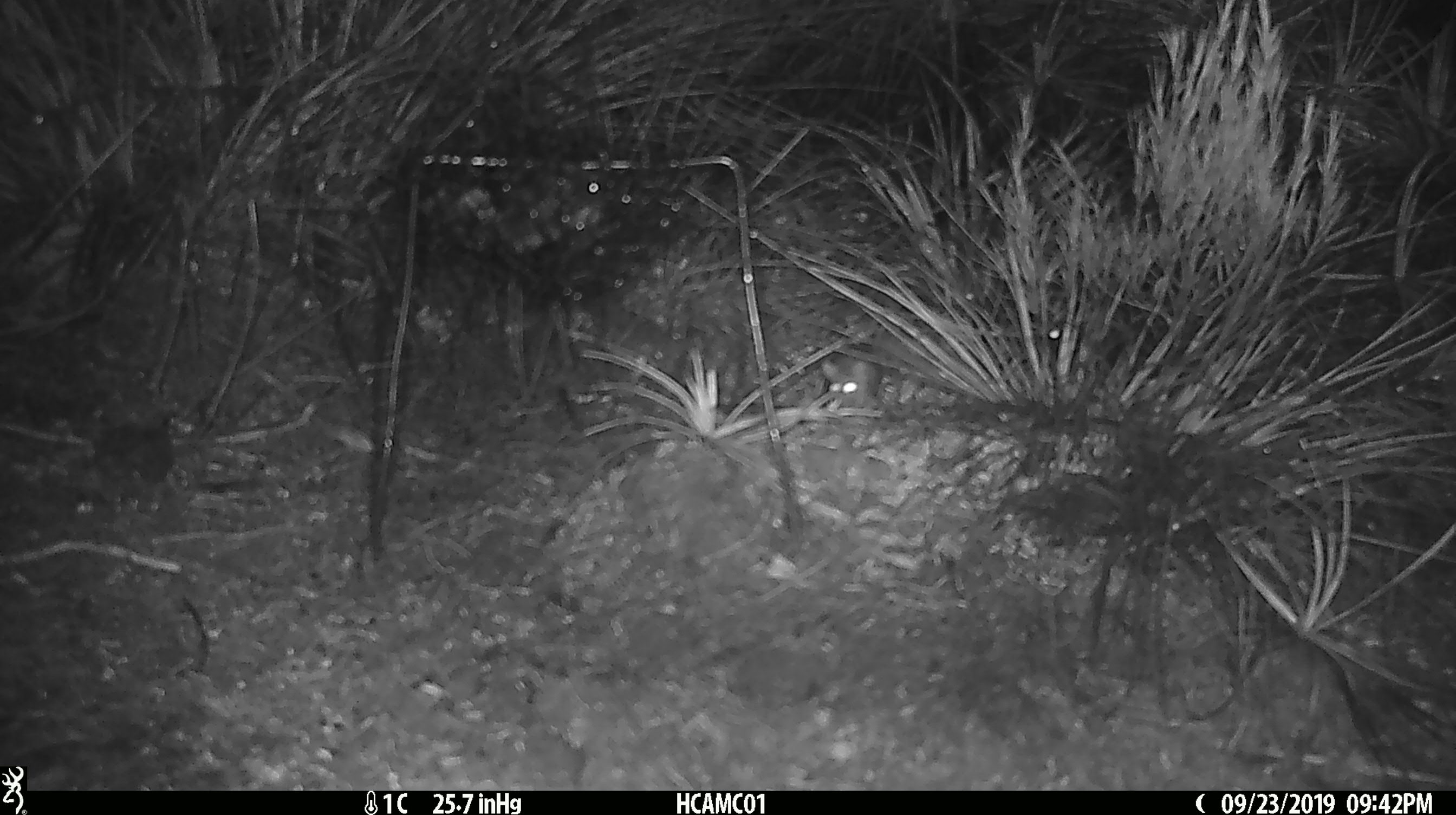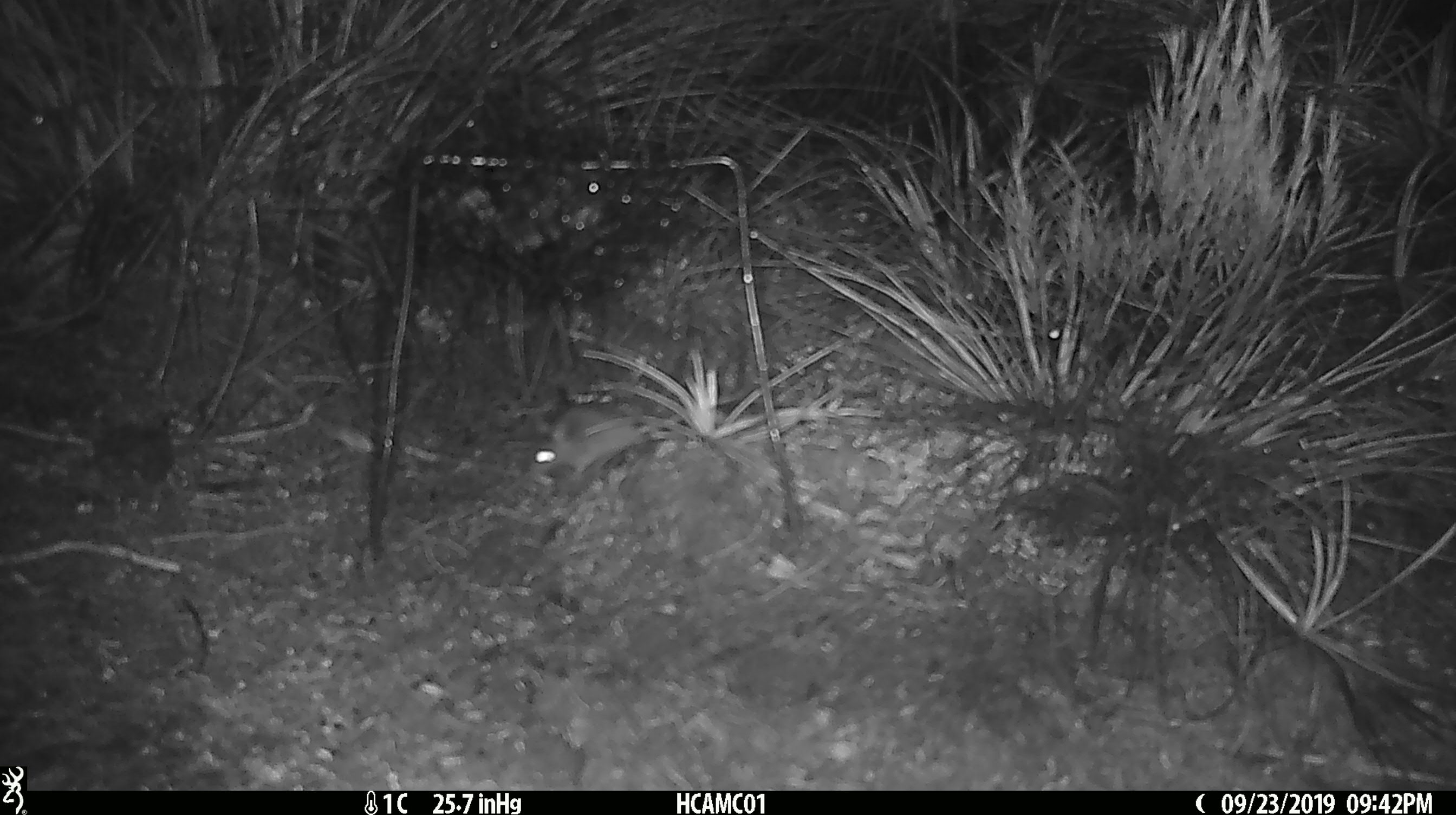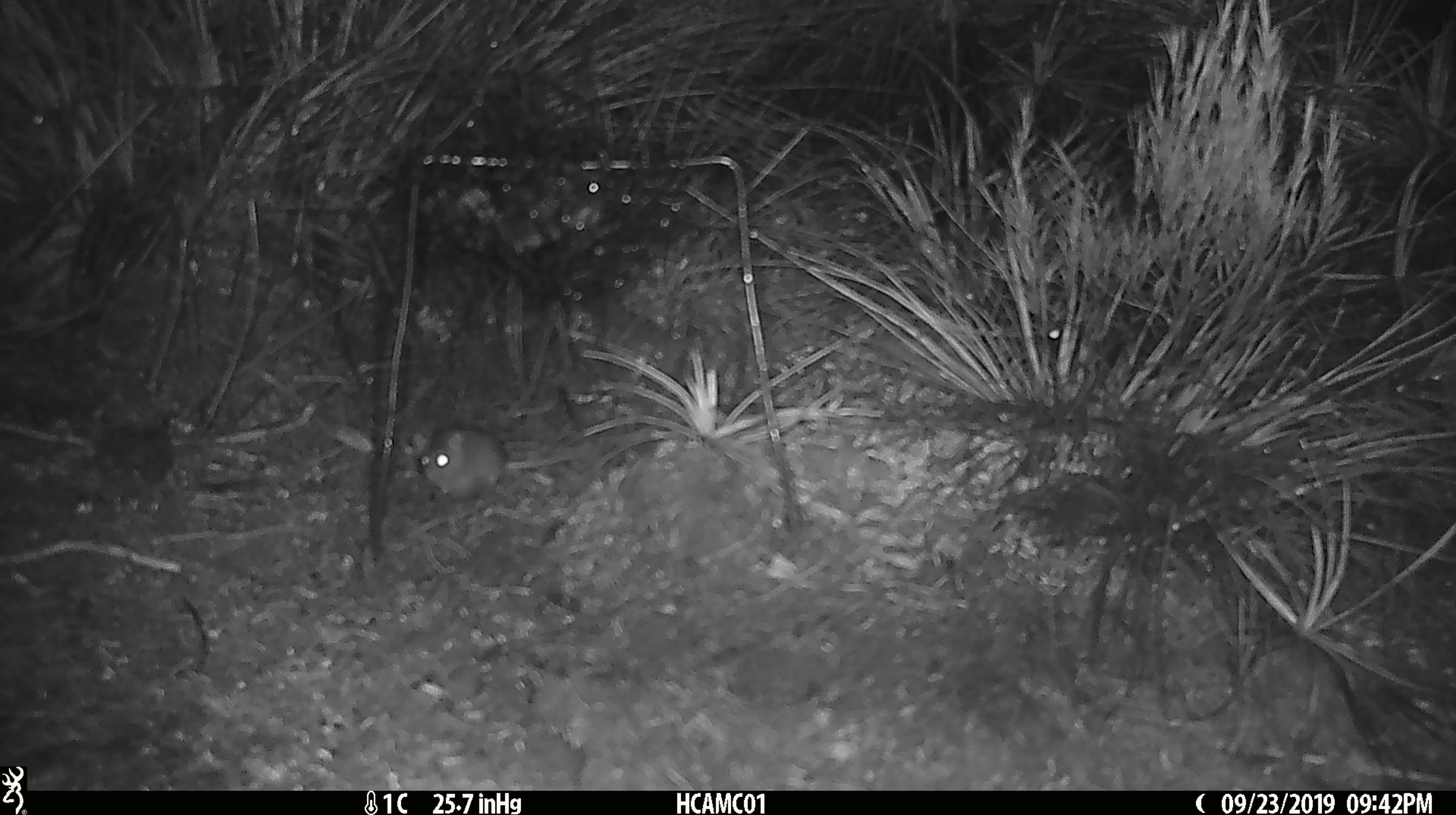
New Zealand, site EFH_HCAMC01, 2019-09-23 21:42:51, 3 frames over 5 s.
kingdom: Animalia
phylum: Chordata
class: Mammalia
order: Rodentia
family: Muridae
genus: Mus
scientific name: Mus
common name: mouse